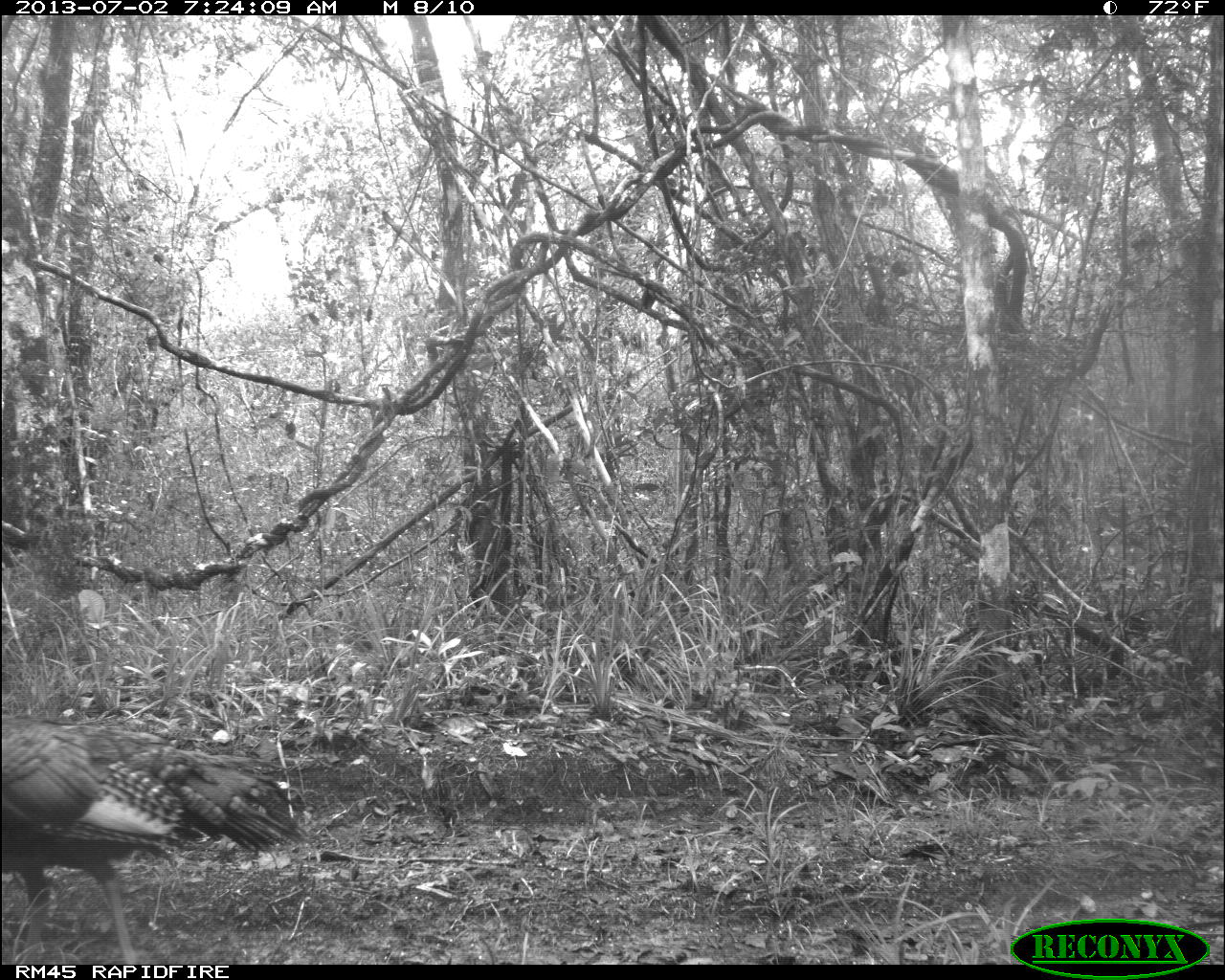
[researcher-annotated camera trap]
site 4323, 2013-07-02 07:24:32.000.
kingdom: Animalia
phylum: Chordata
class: Aves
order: Galliformes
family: Phasianidae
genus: Meleagris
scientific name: Meleagris ocellata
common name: ocellated turkey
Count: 1.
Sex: female.